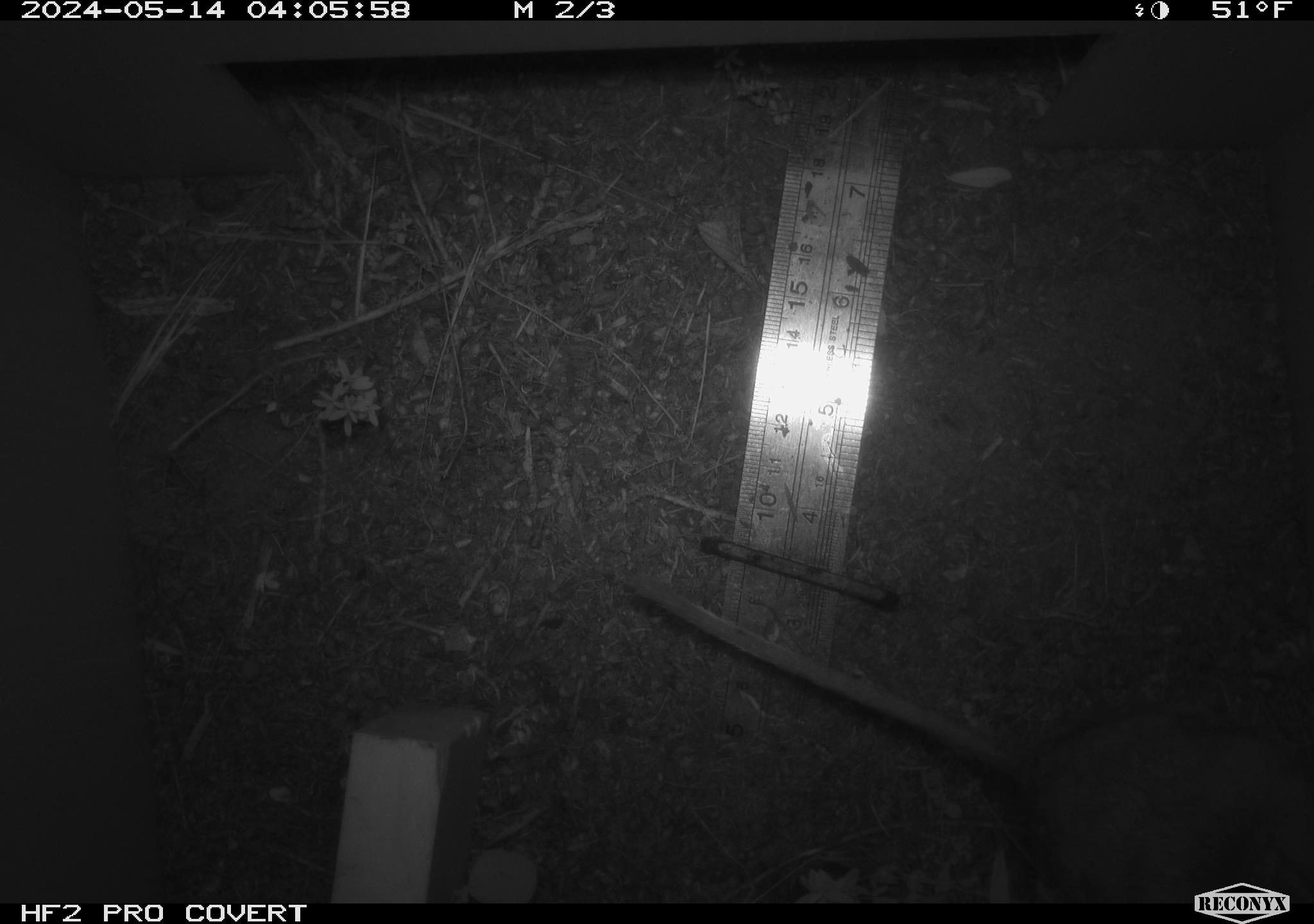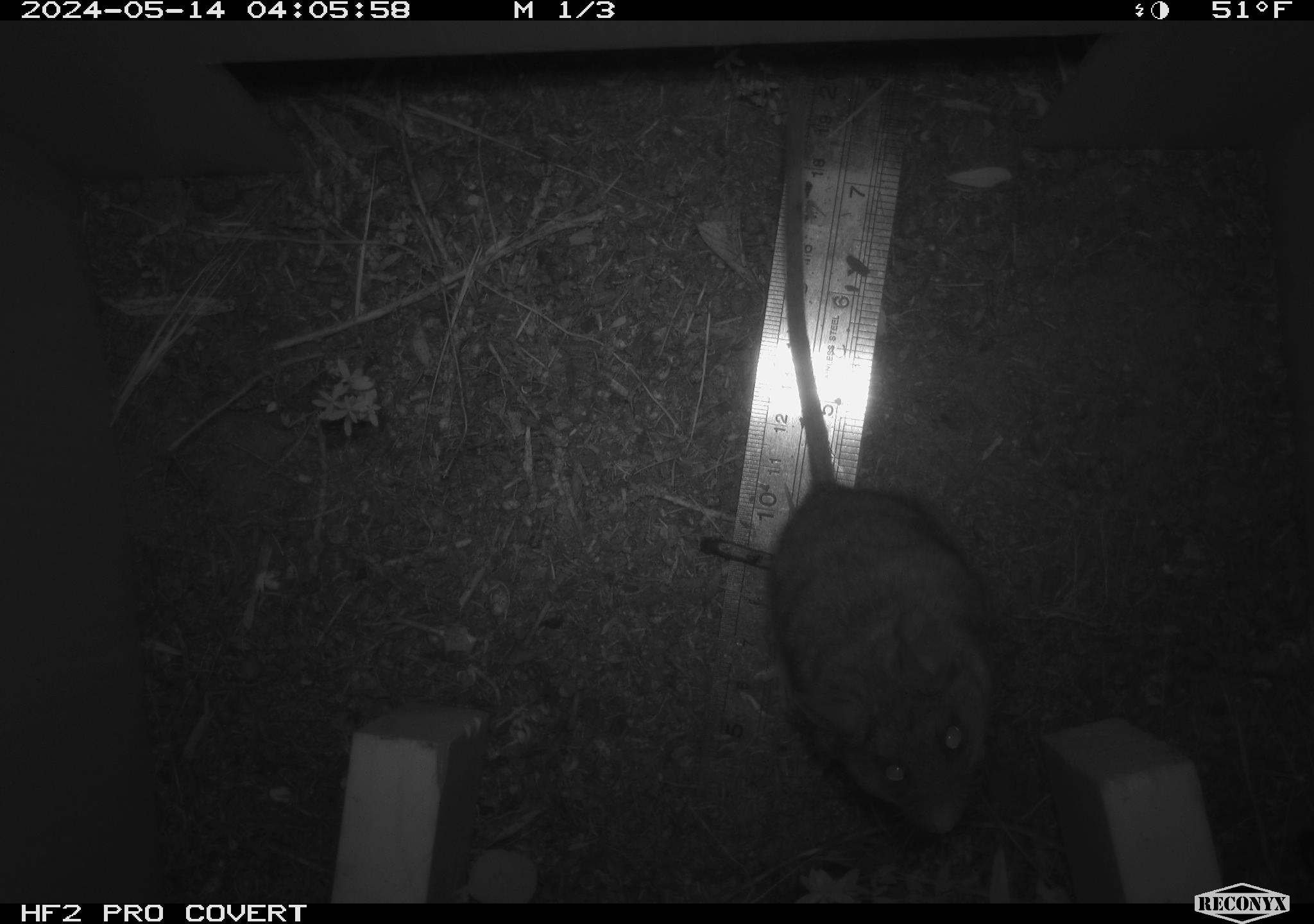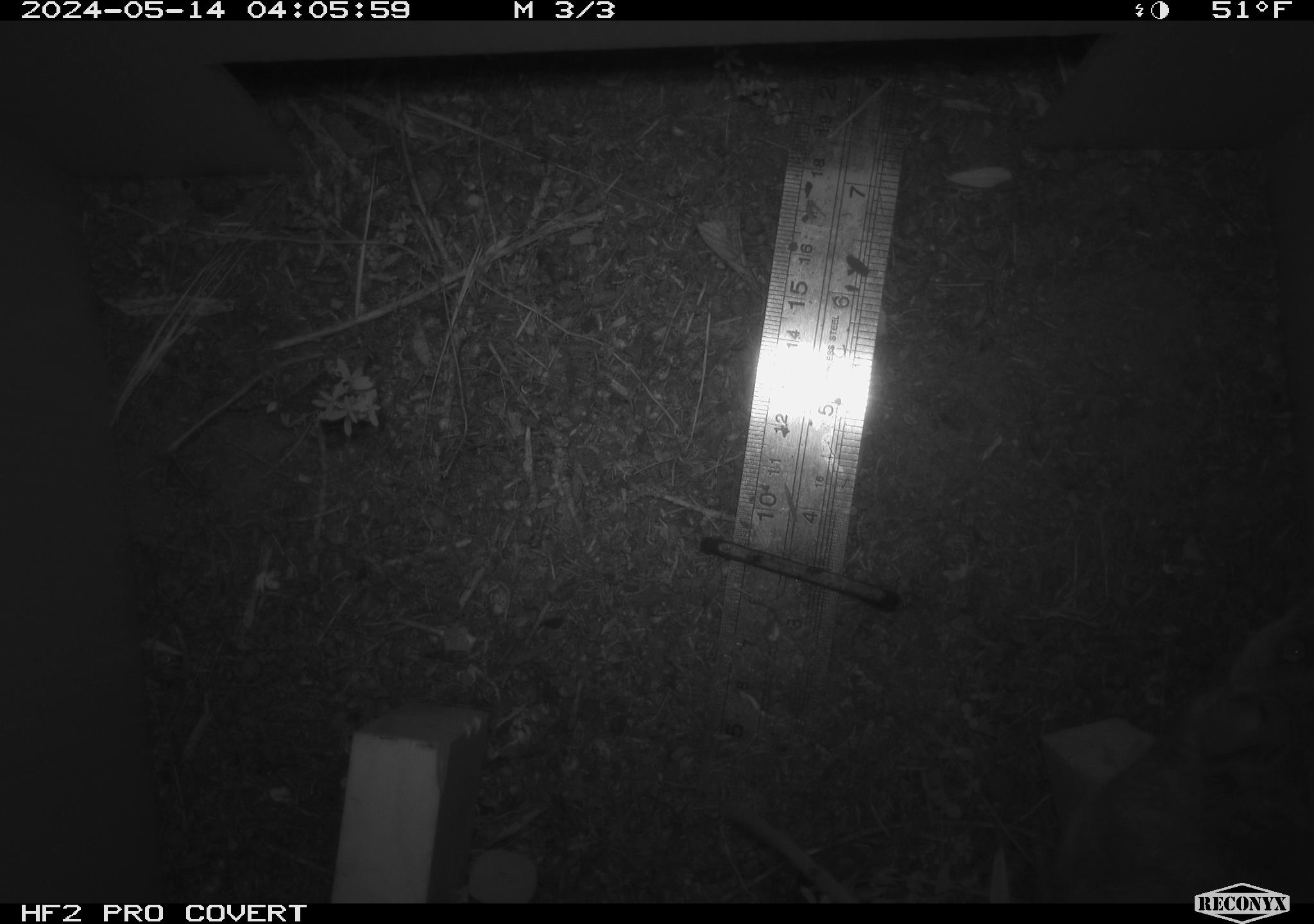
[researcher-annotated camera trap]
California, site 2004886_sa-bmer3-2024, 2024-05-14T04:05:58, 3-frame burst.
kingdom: Animalia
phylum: Chordata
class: Mammalia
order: Rodentia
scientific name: Rodentia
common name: mouse species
Mouse species (Rodentia).